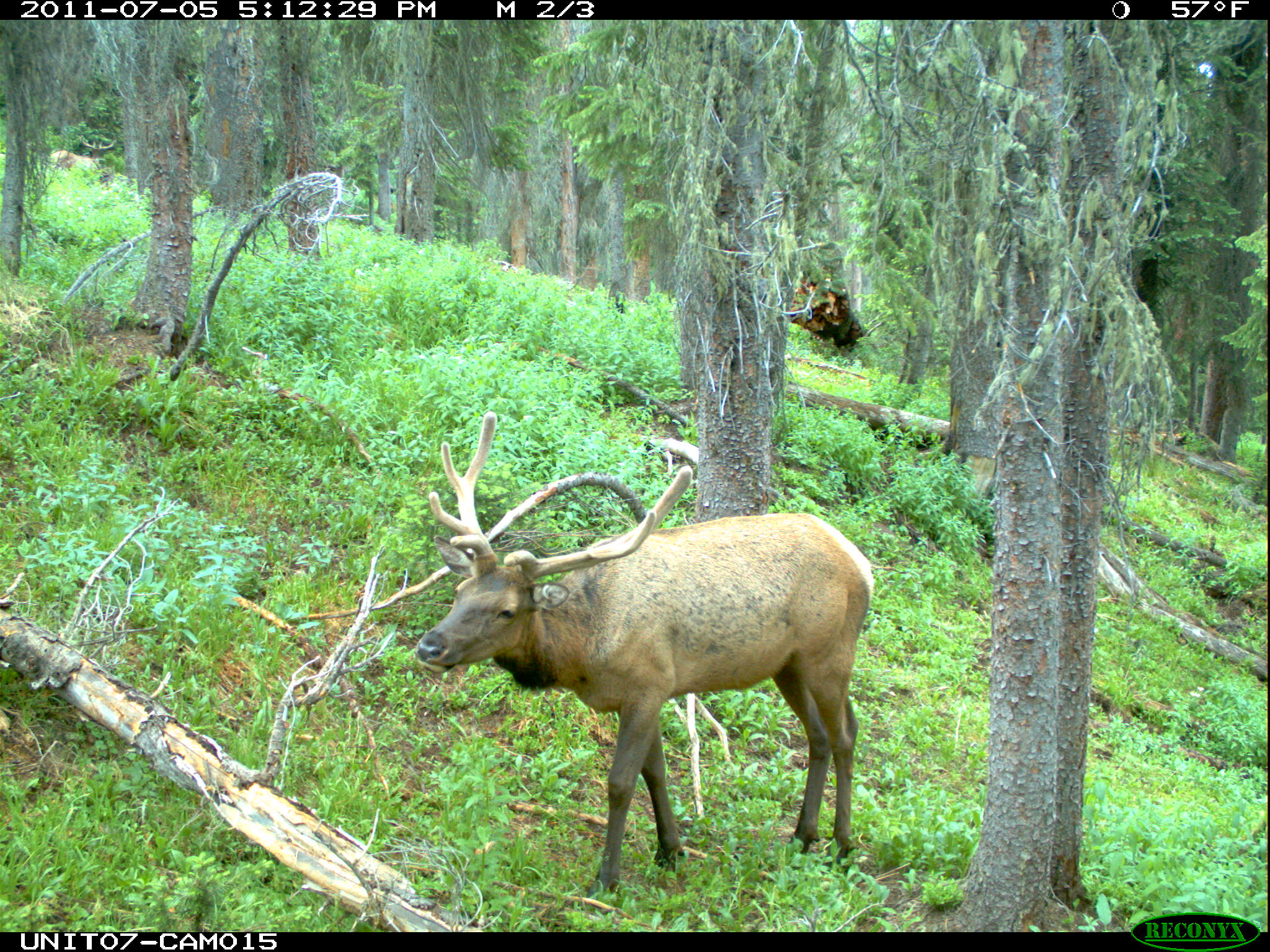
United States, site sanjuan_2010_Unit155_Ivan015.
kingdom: Animalia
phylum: Chordata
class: Mammalia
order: Artiodactyla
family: Cervidae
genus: Cervus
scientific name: Cervus elaphus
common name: red deer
Cervus elaphus (red deer).